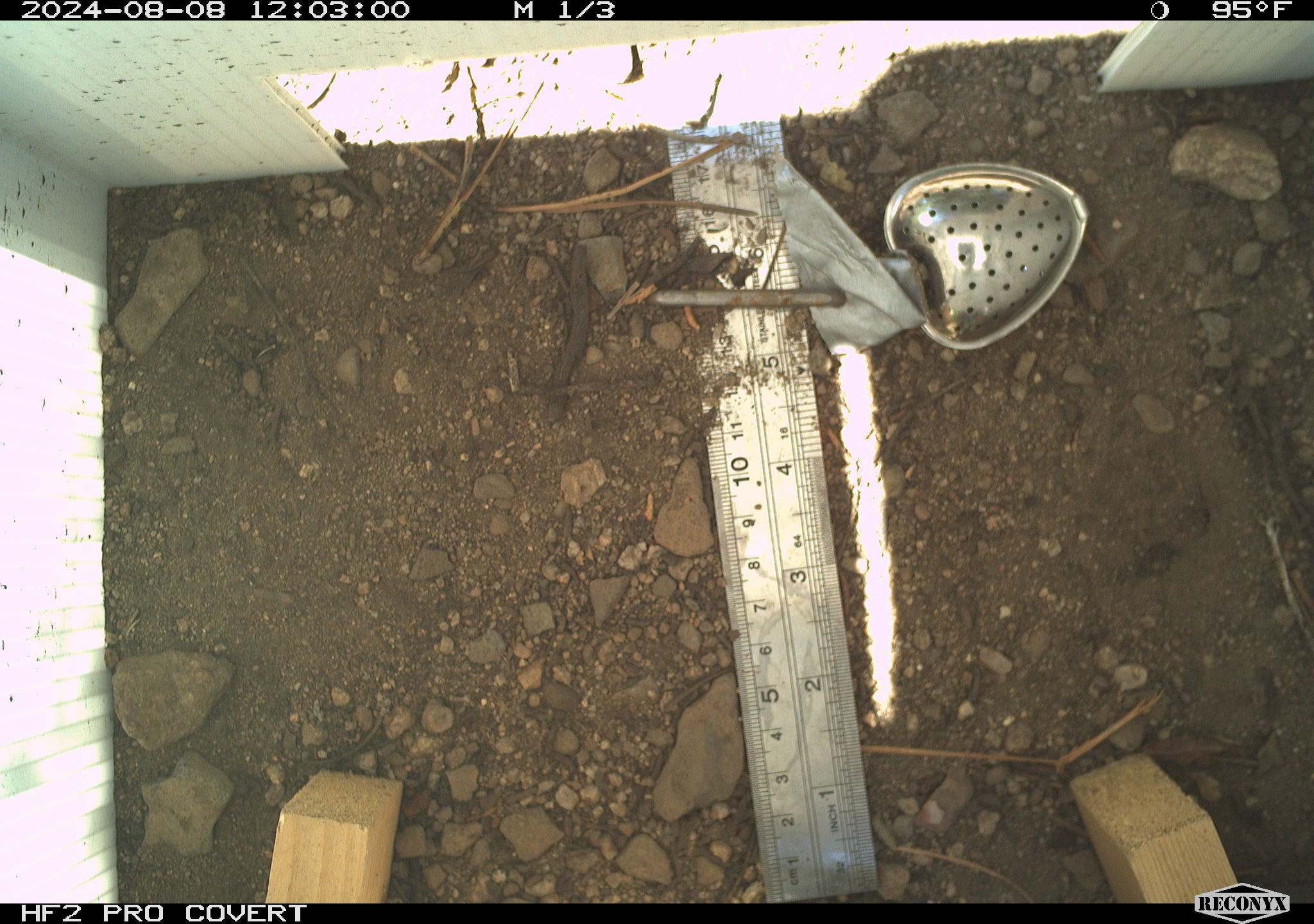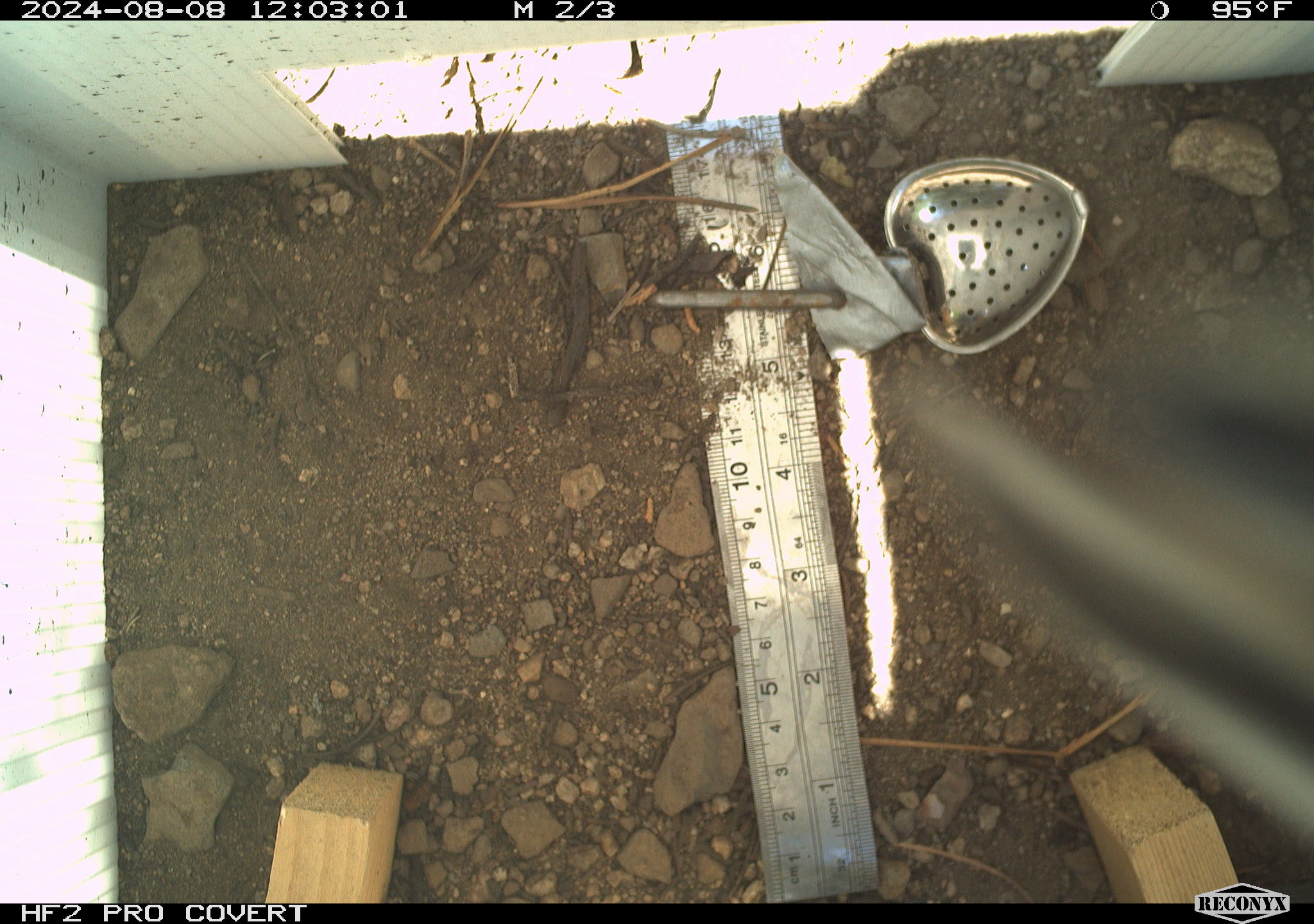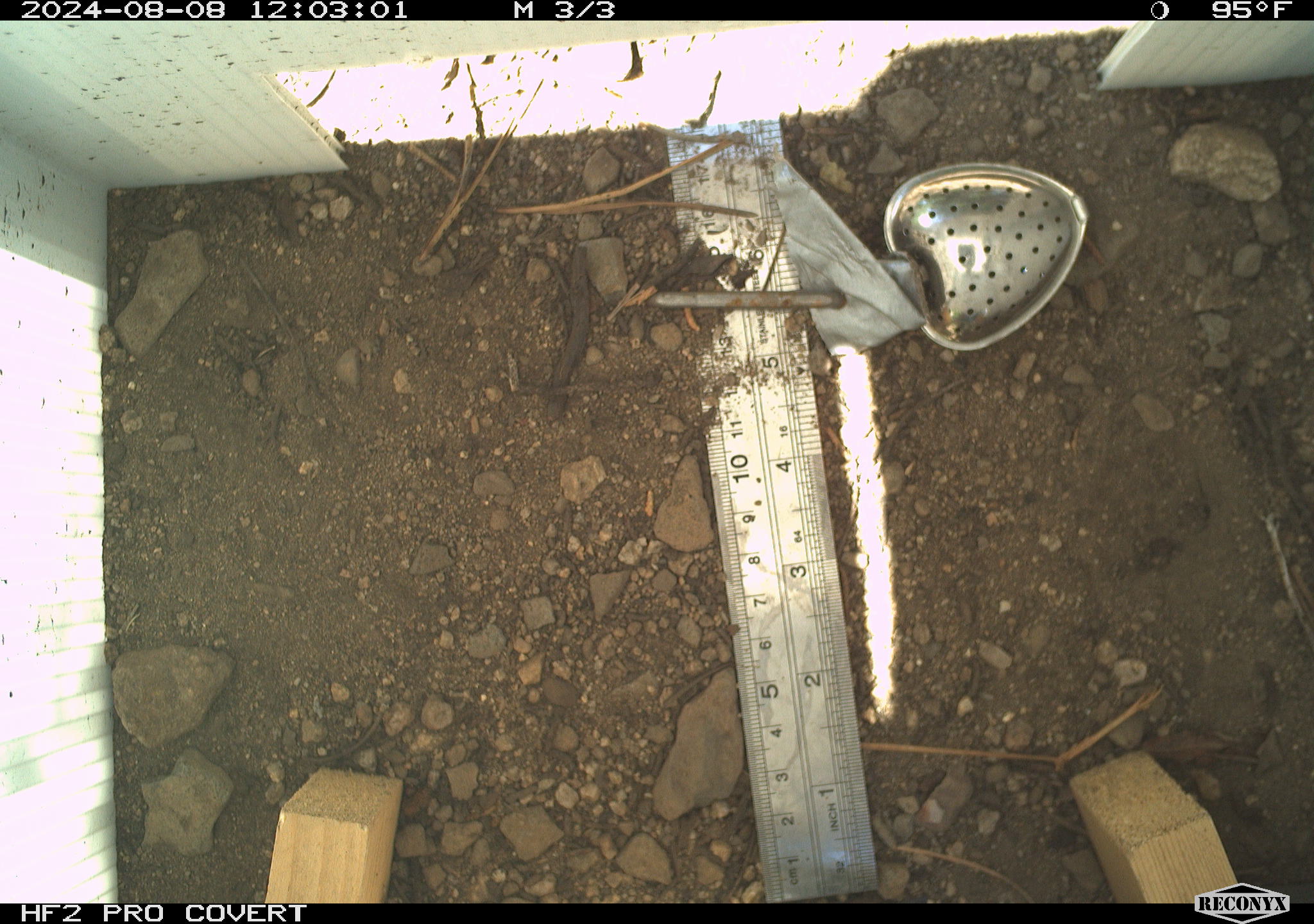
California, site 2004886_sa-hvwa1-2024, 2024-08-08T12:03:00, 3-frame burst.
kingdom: Animalia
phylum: Chordata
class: Mammalia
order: Rodentia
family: Sciuridae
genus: Neotamias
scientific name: Neotamias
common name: western chipmunks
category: neotamias species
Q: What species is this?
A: Neotamias species (western chipmunks) (Neotamias).